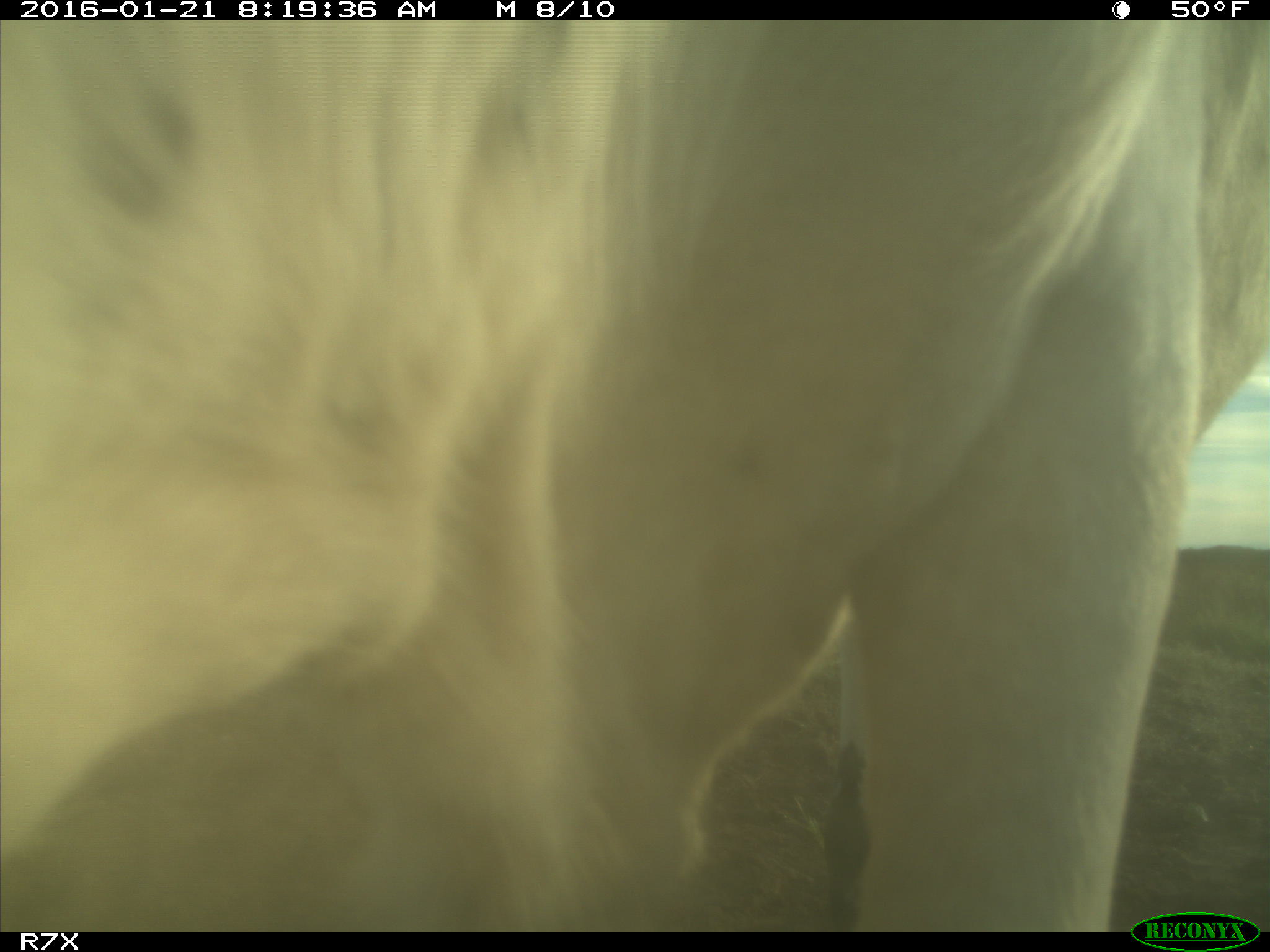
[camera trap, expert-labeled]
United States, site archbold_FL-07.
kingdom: Animalia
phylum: Chordata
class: Mammalia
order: Artiodactyla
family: Bovidae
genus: Bos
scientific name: Bos taurus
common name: domestic cow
Bos taurus (domestic cow).